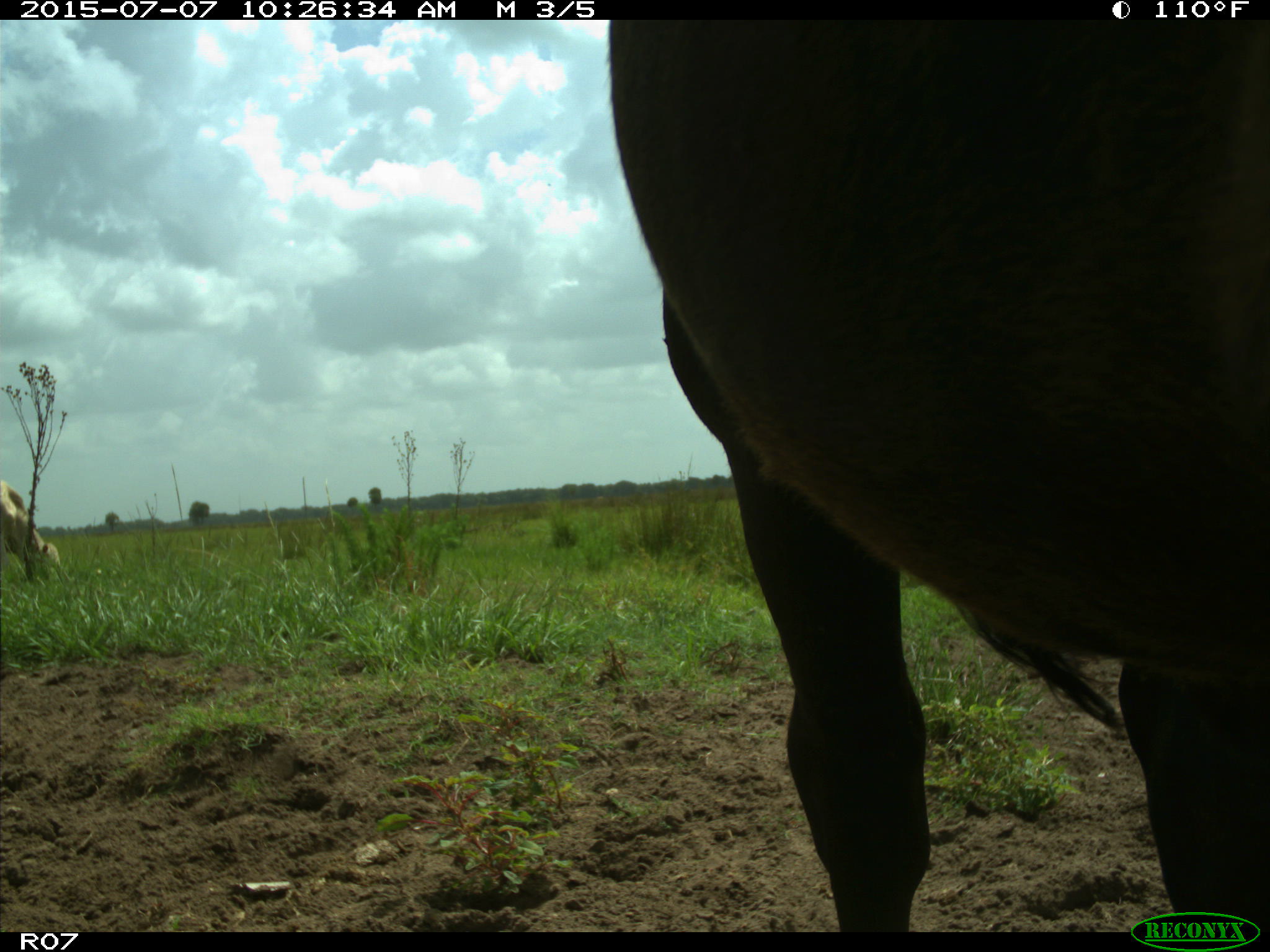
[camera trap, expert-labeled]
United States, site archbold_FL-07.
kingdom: Animalia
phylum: Chordata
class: Mammalia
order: Artiodactyla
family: Bovidae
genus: Bos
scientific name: Bos taurus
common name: domestic cow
Bos taurus (domestic cow).